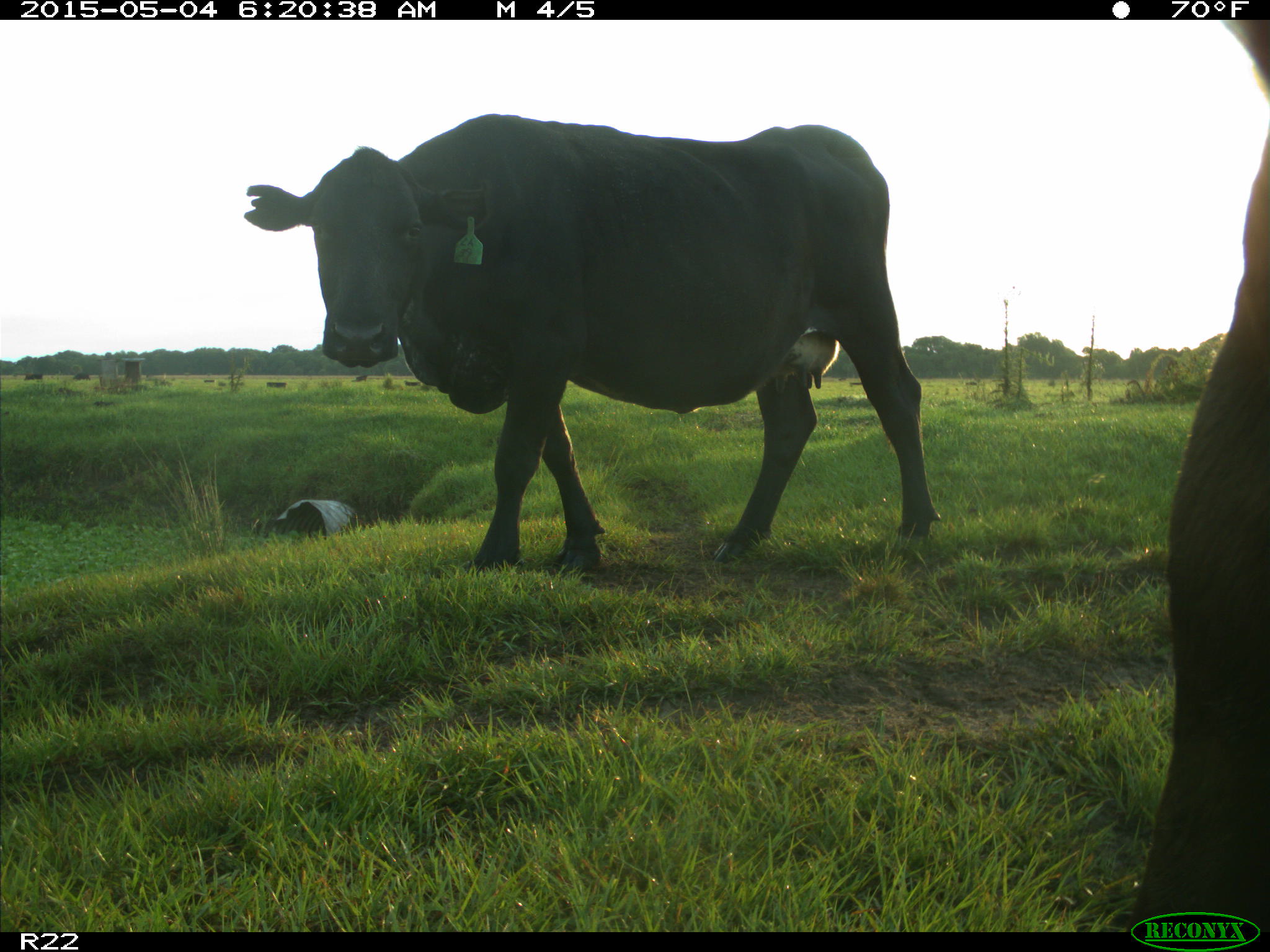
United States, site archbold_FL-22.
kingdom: Animalia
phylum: Chordata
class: Mammalia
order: Artiodactyla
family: Bovidae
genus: Bos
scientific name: Bos taurus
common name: domestic cow